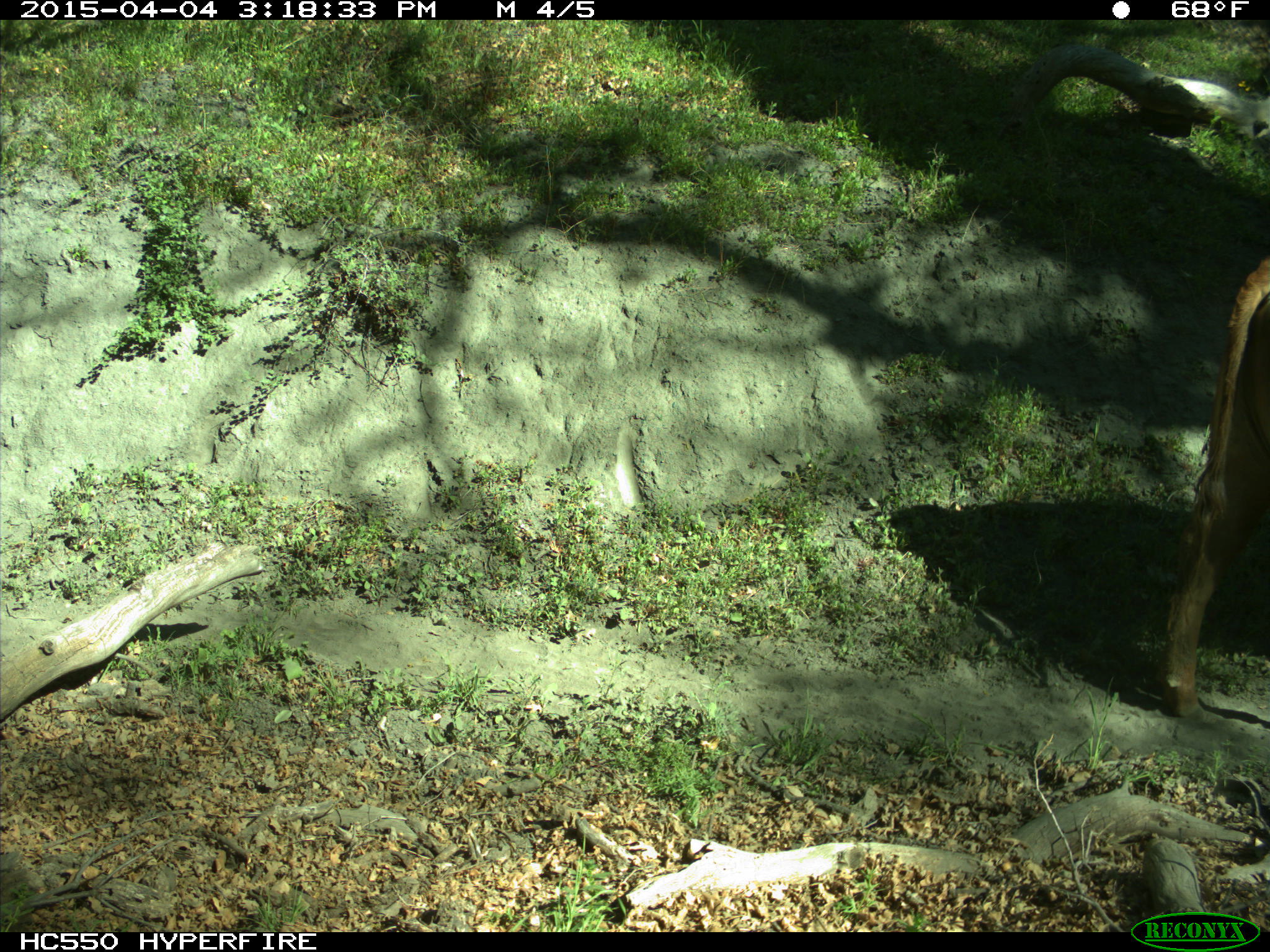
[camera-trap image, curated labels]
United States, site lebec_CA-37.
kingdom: Animalia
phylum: Chordata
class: Mammalia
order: Artiodactyla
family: Bovidae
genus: Bos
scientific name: Bos taurus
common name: domestic cow